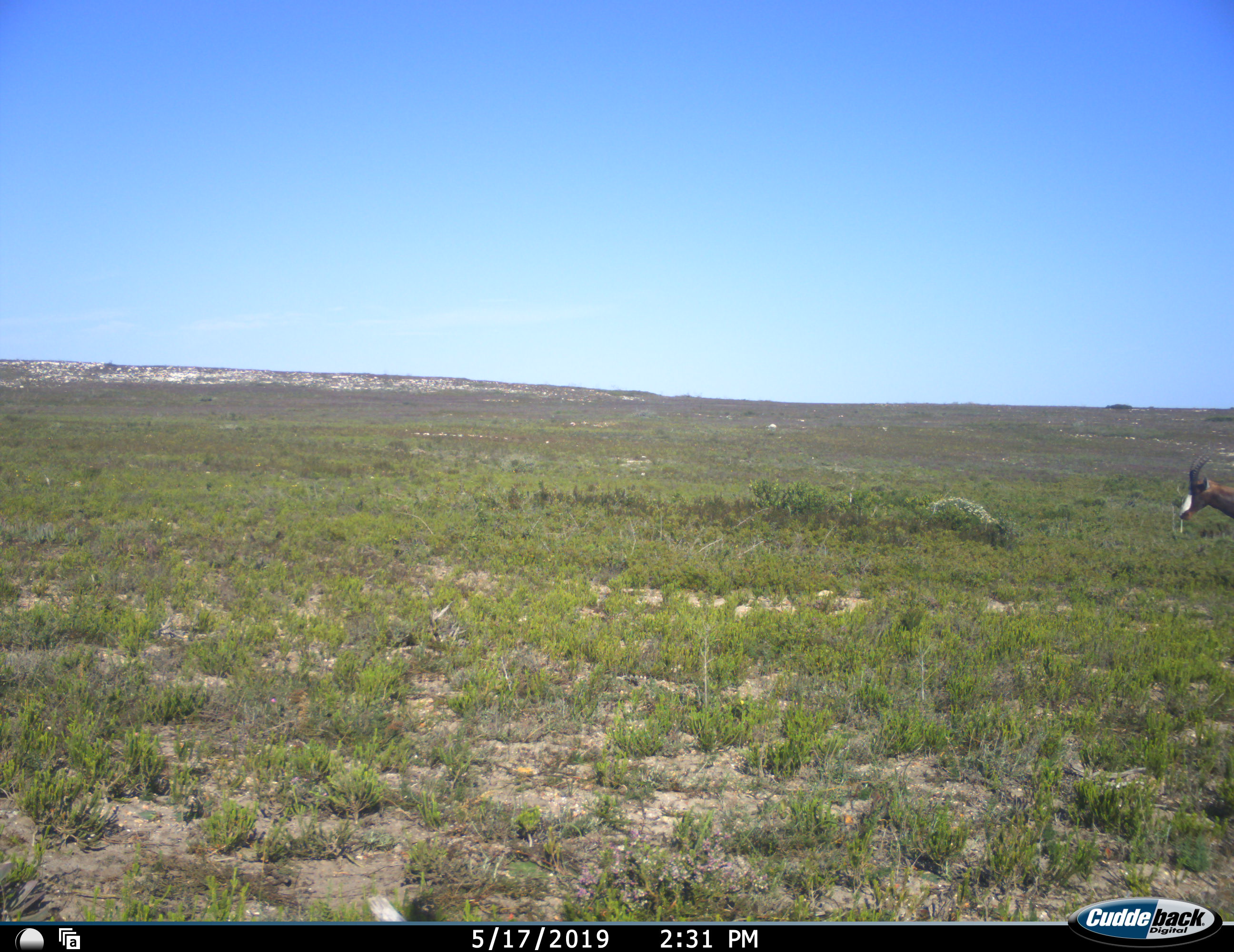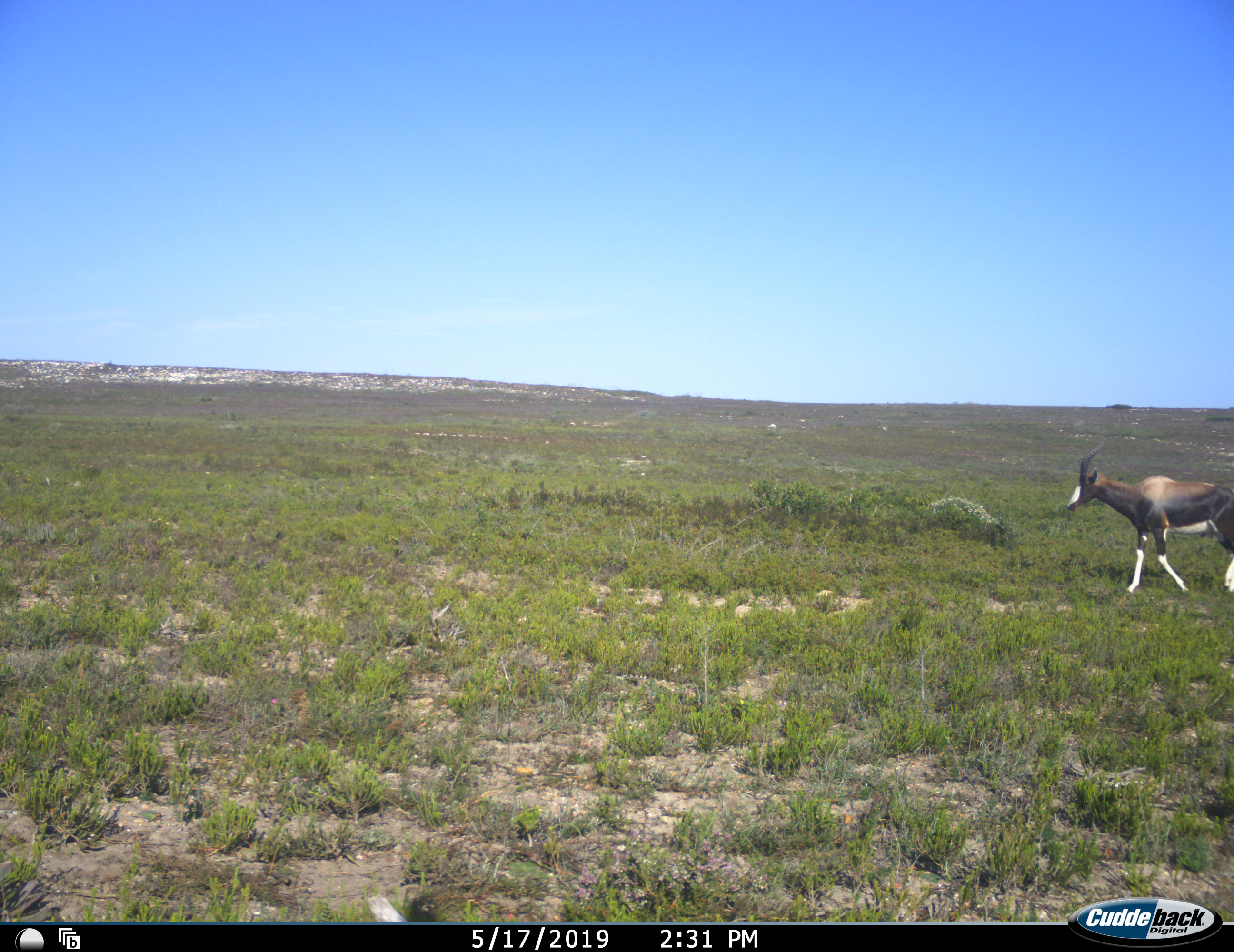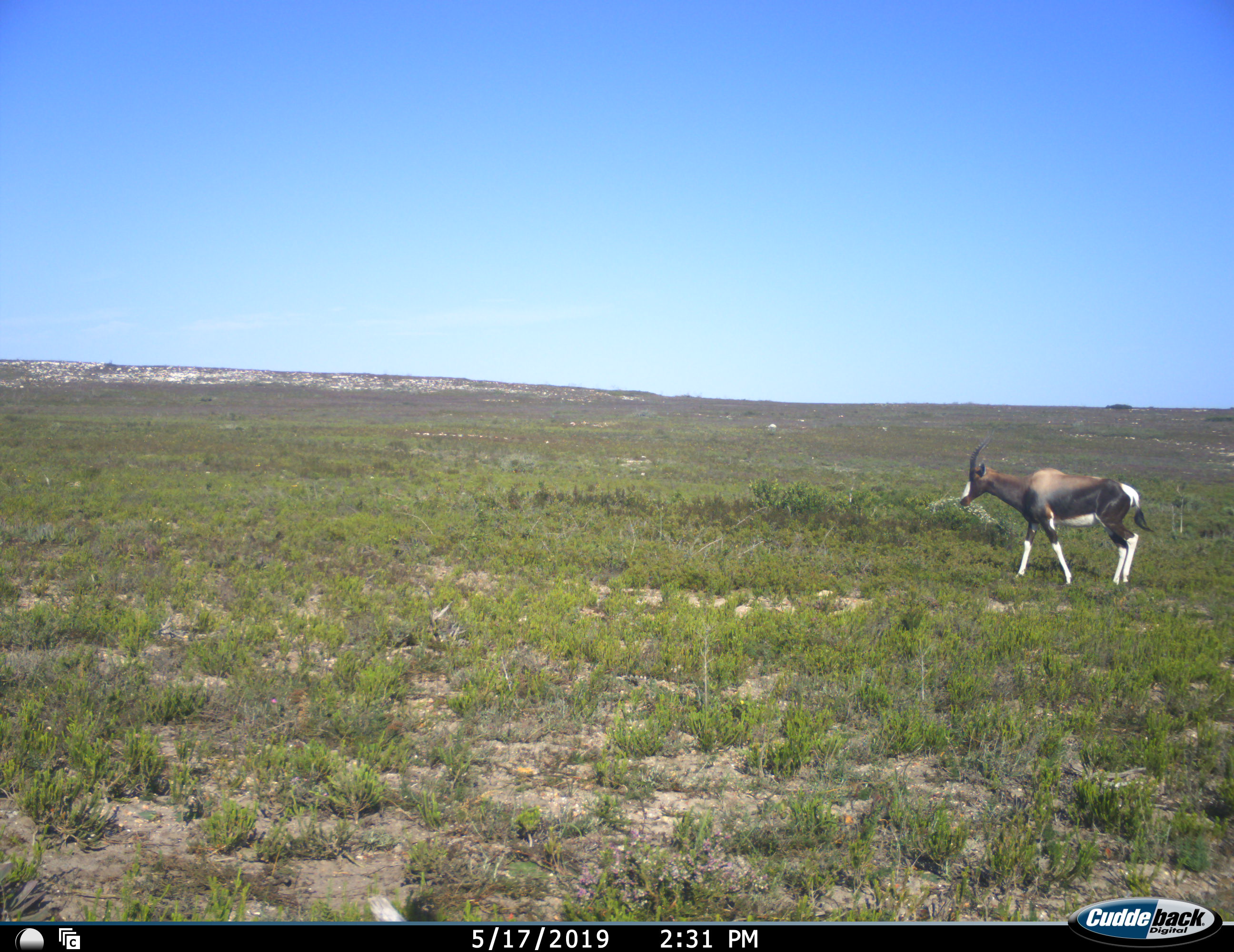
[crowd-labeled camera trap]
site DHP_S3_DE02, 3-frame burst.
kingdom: Animalia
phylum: Chordata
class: Mammalia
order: Artiodactyla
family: Bovidae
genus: Damaliscus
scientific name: Damaliscus pygargus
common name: bontebok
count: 1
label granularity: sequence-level